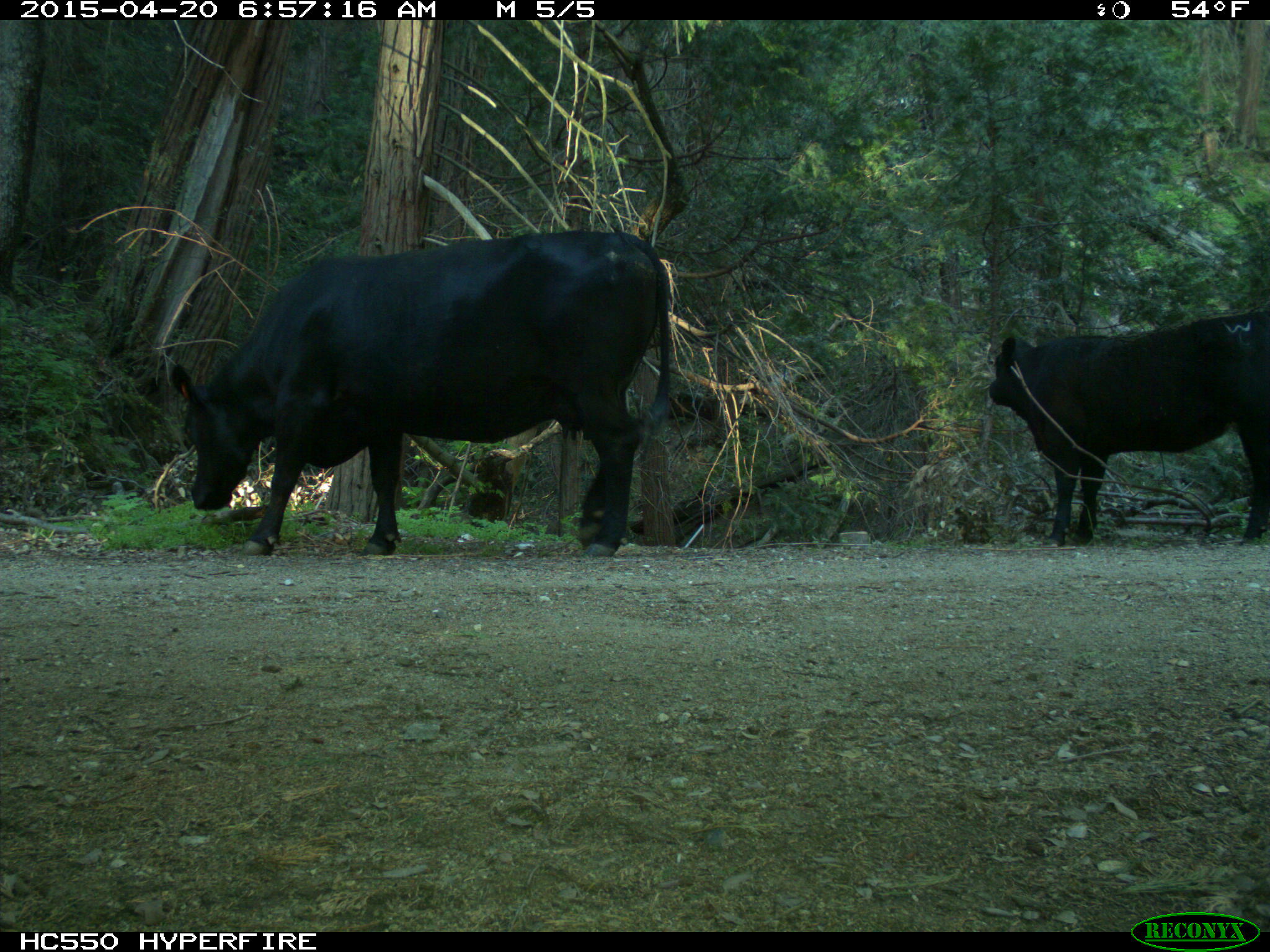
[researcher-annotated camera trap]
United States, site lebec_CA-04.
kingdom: Animalia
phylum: Chordata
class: Mammalia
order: Artiodactyla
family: Bovidae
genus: Bos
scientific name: Bos taurus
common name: domestic cow